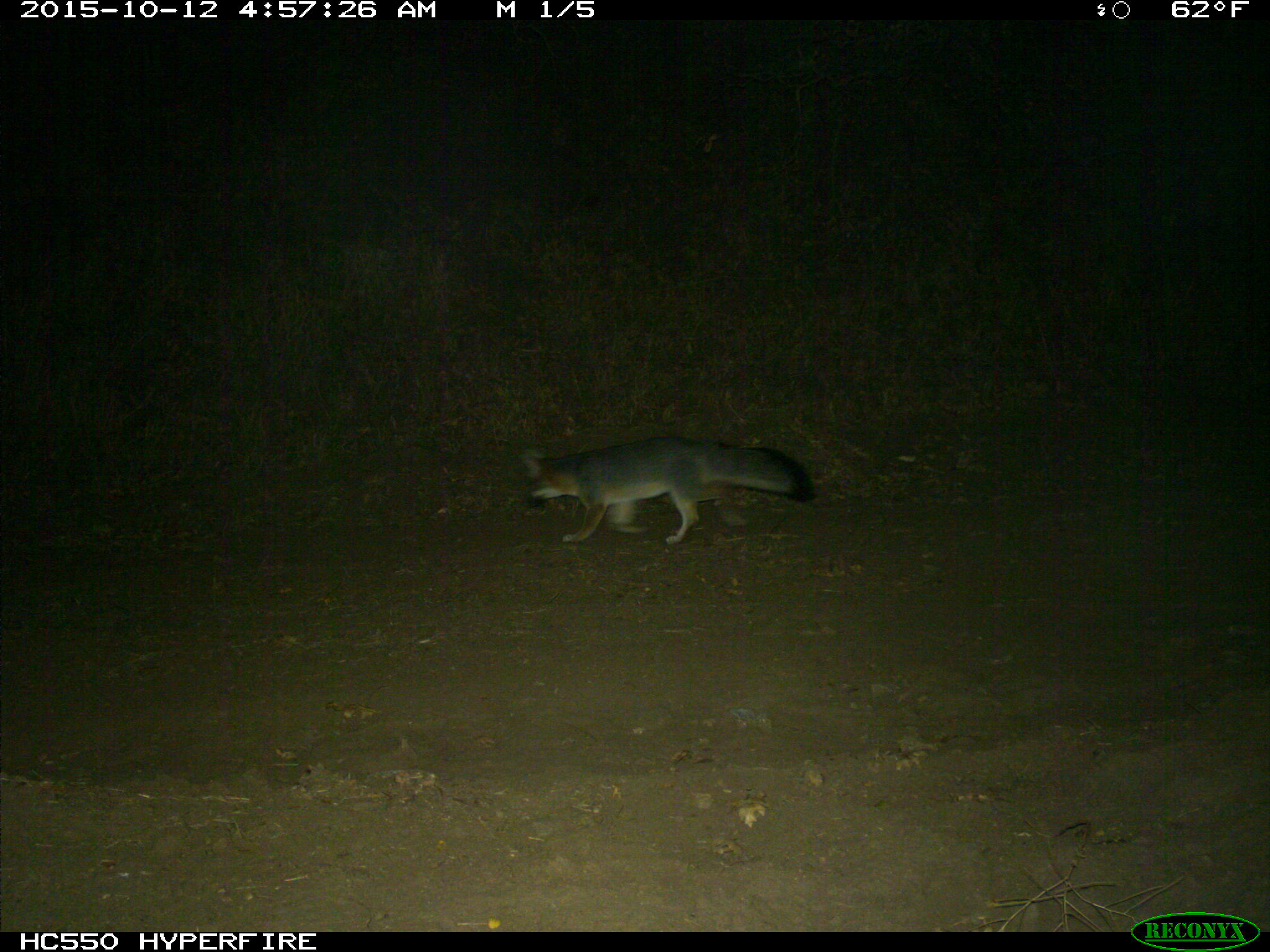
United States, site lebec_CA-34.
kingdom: Animalia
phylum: Chordata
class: Mammalia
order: Carnivora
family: Canidae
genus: Urocyon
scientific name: Urocyon cinereoargenteus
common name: gray fox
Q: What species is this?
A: Urocyon cinereoargenteus (gray fox).